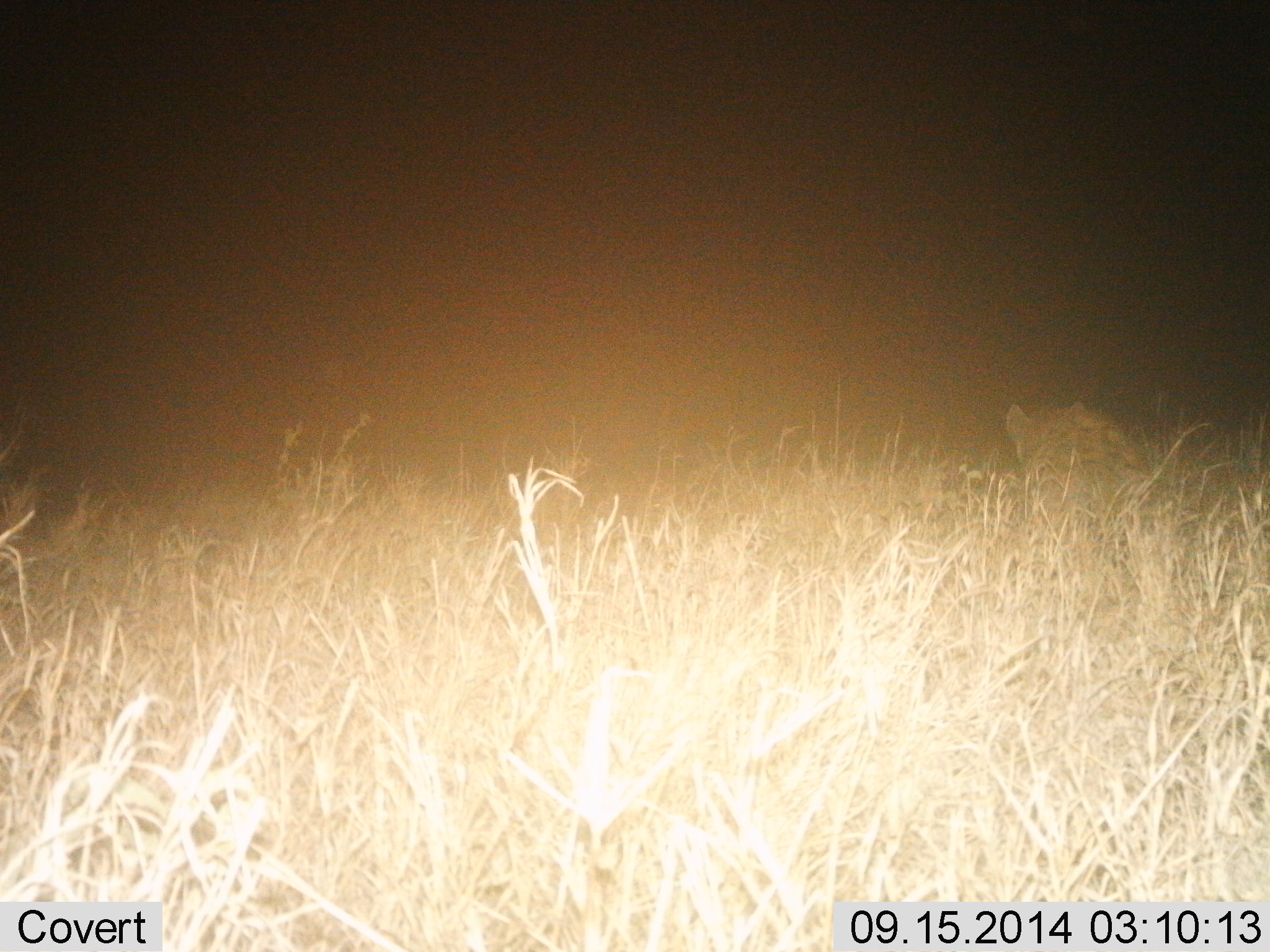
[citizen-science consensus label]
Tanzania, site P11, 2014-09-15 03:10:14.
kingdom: Animalia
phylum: Chordata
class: Mammalia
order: Carnivora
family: Hyaenidae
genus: Crocuta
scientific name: Crocuta crocuta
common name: spotted hyena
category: hyenaspotted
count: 1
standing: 40%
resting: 20%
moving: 40%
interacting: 0%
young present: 0%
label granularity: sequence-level